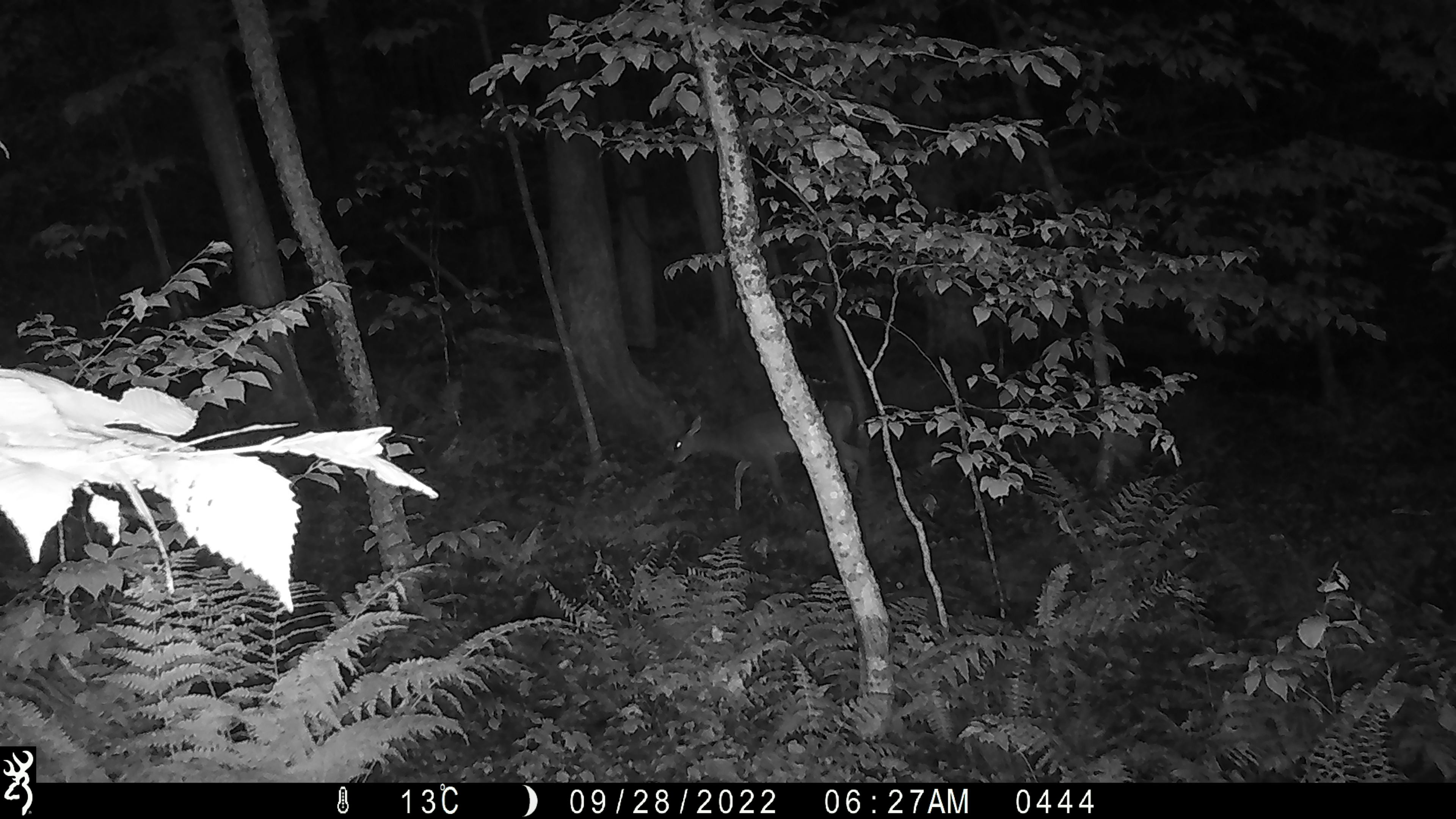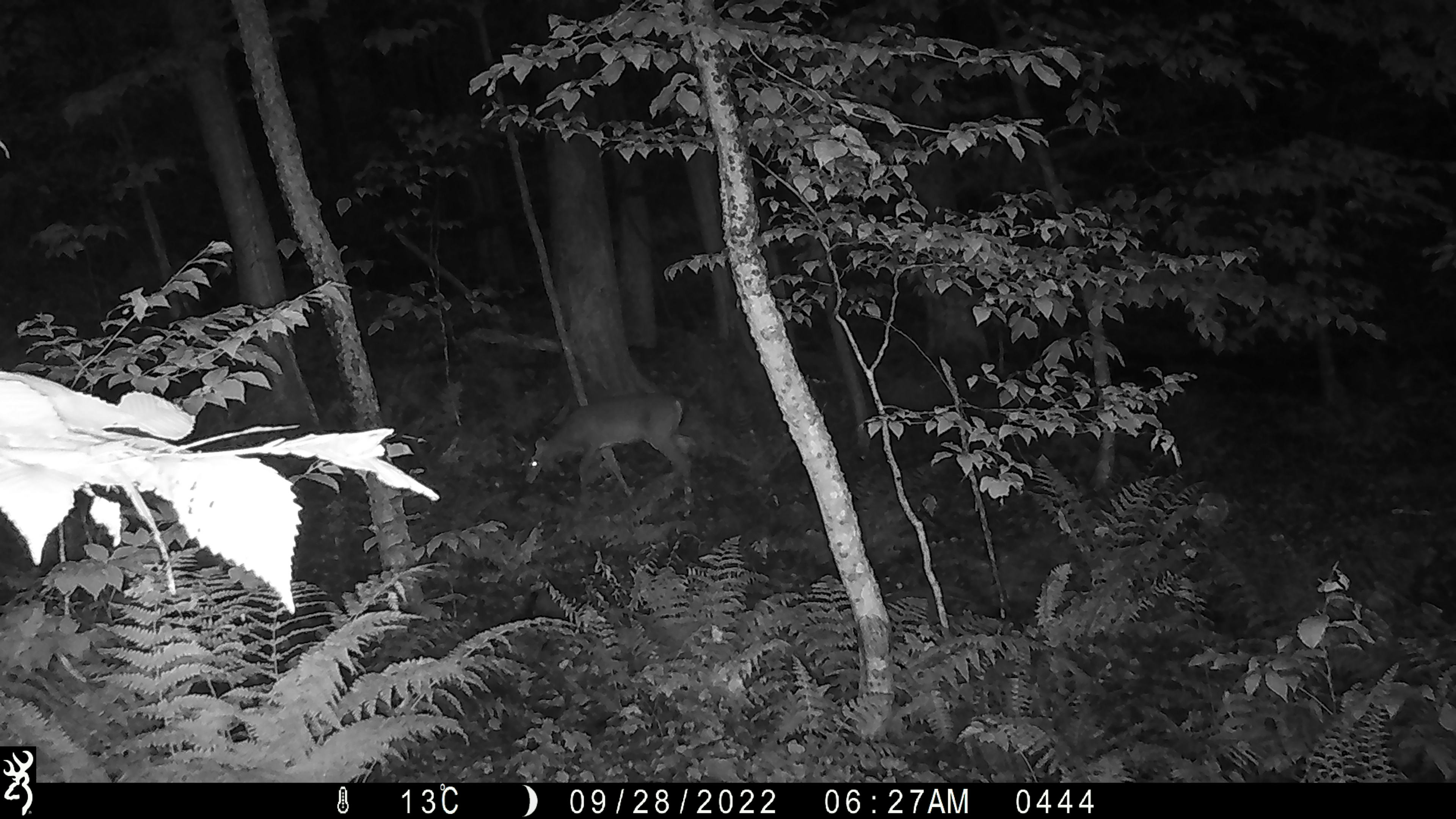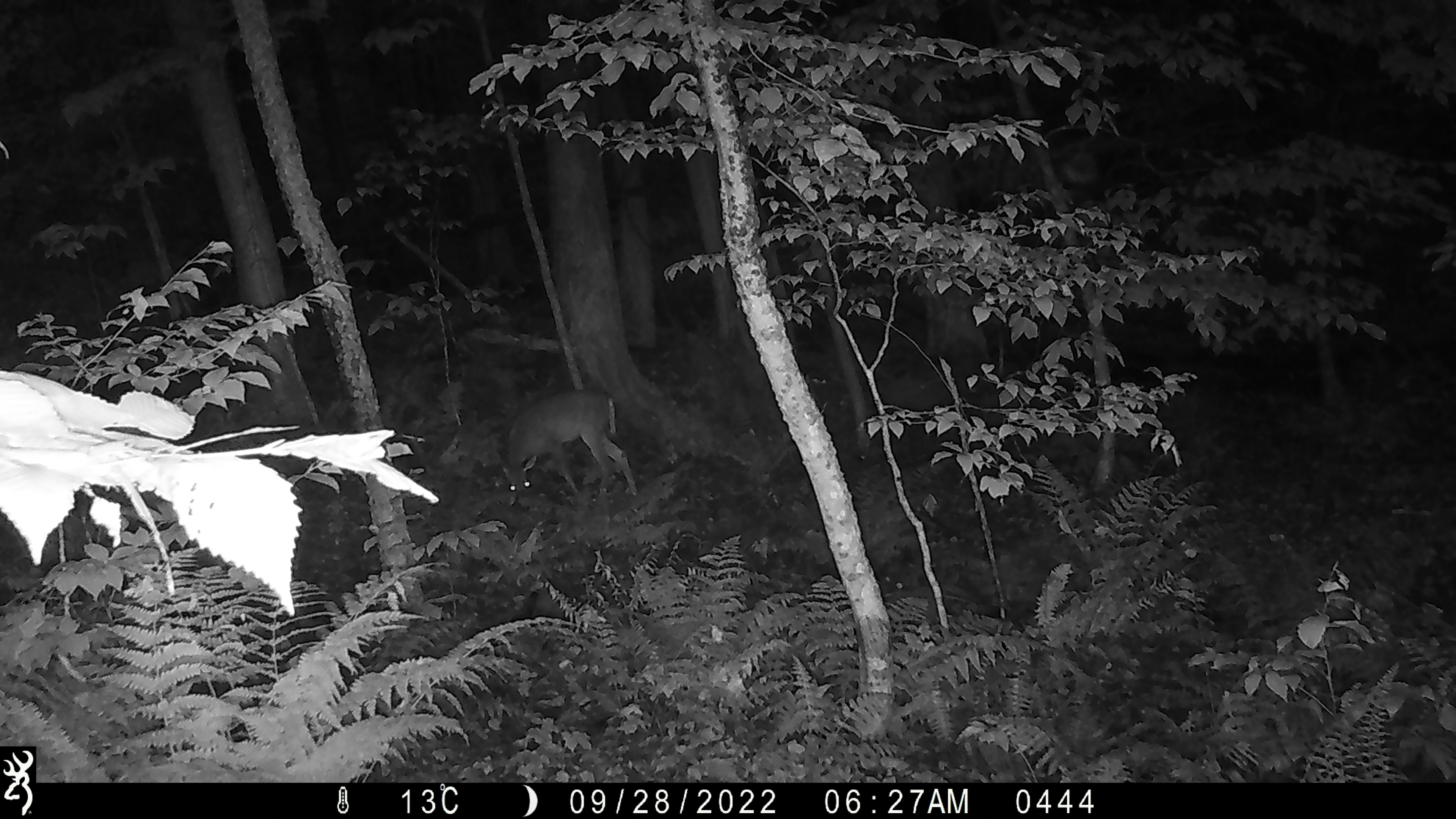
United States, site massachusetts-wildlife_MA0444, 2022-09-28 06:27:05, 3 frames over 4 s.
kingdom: Animalia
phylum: Chordata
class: Mammalia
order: Artiodactyla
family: Cervidae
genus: Odocoileus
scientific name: Odocoileus virginianus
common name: white-tailed deer